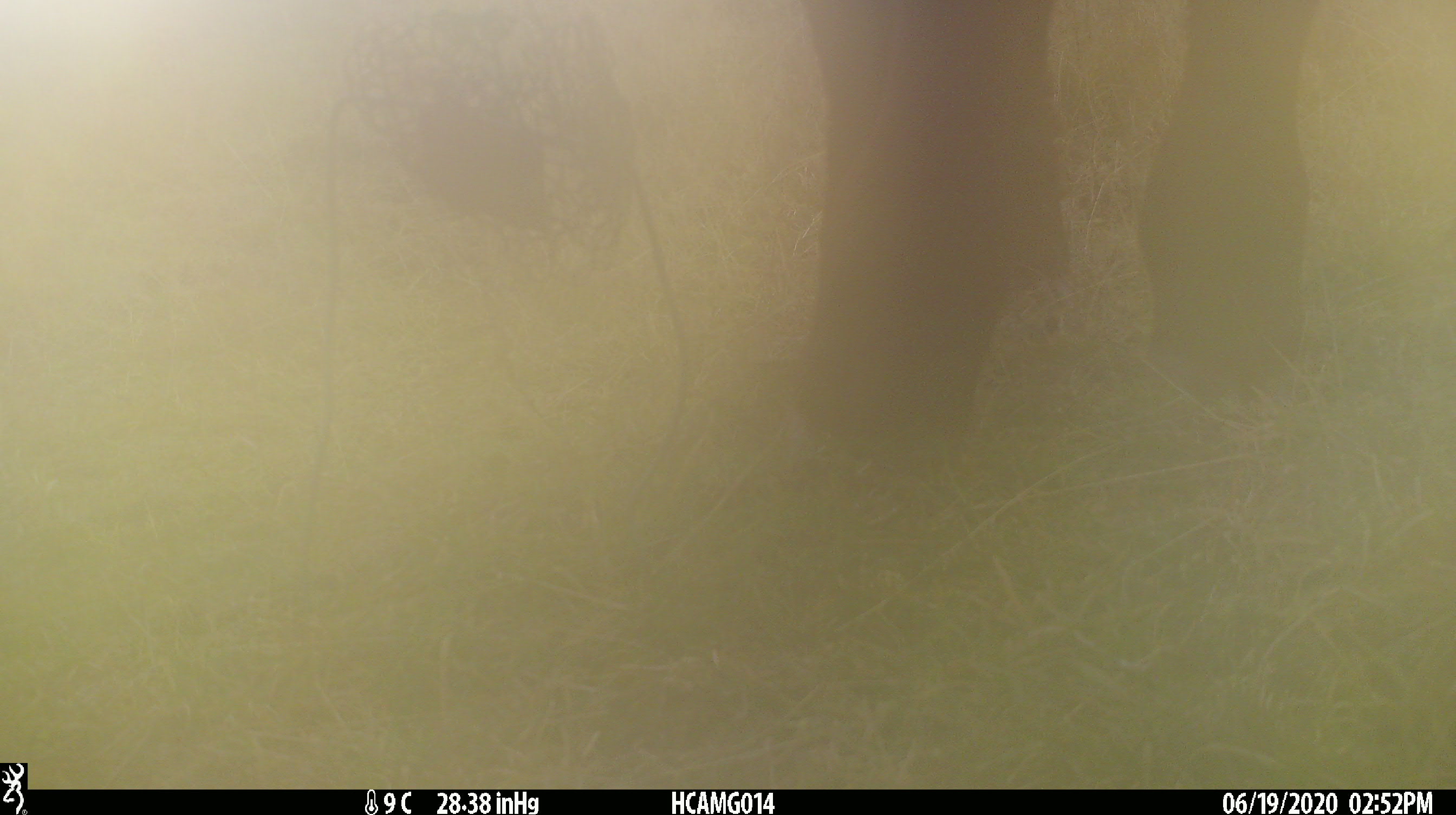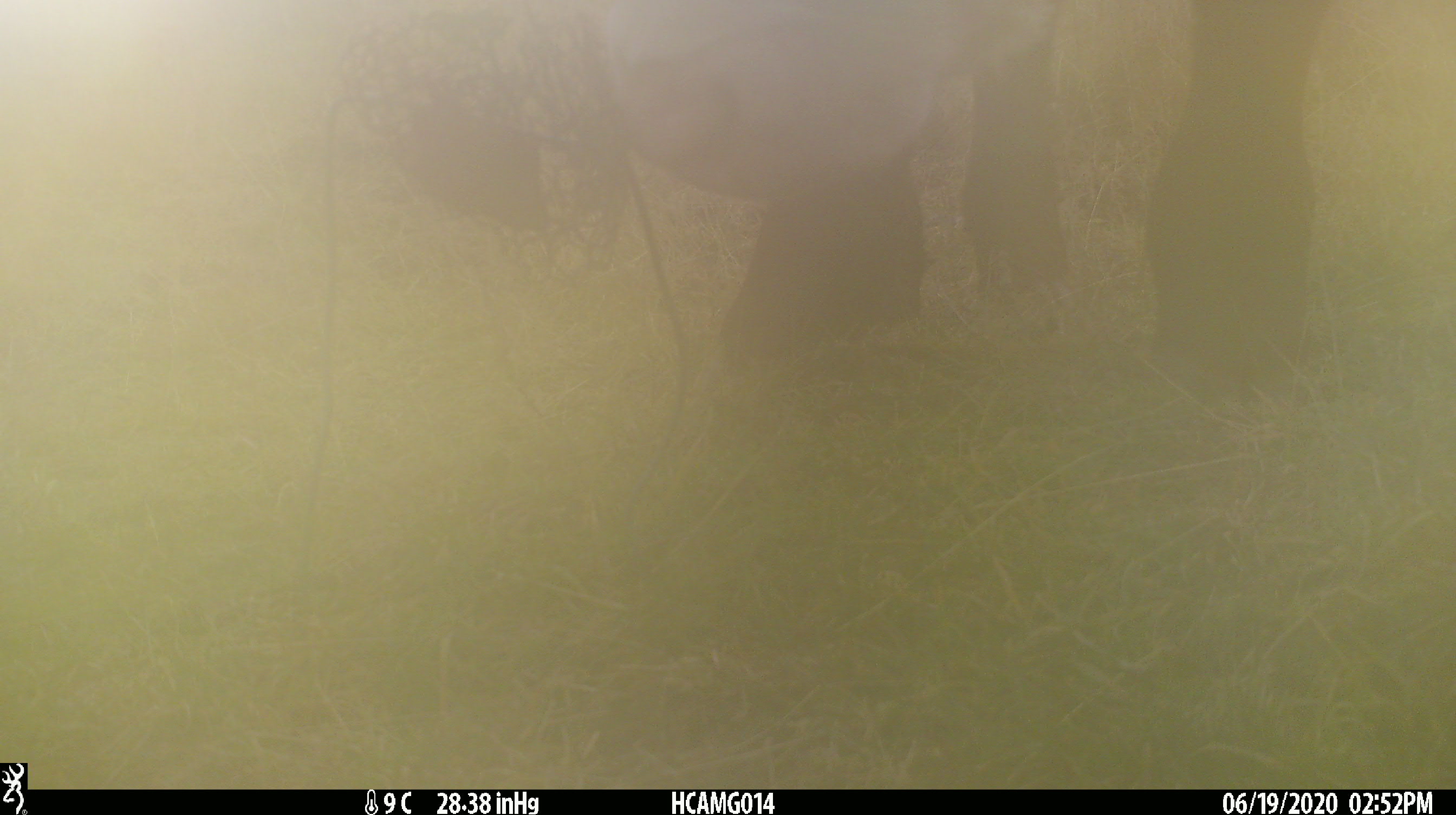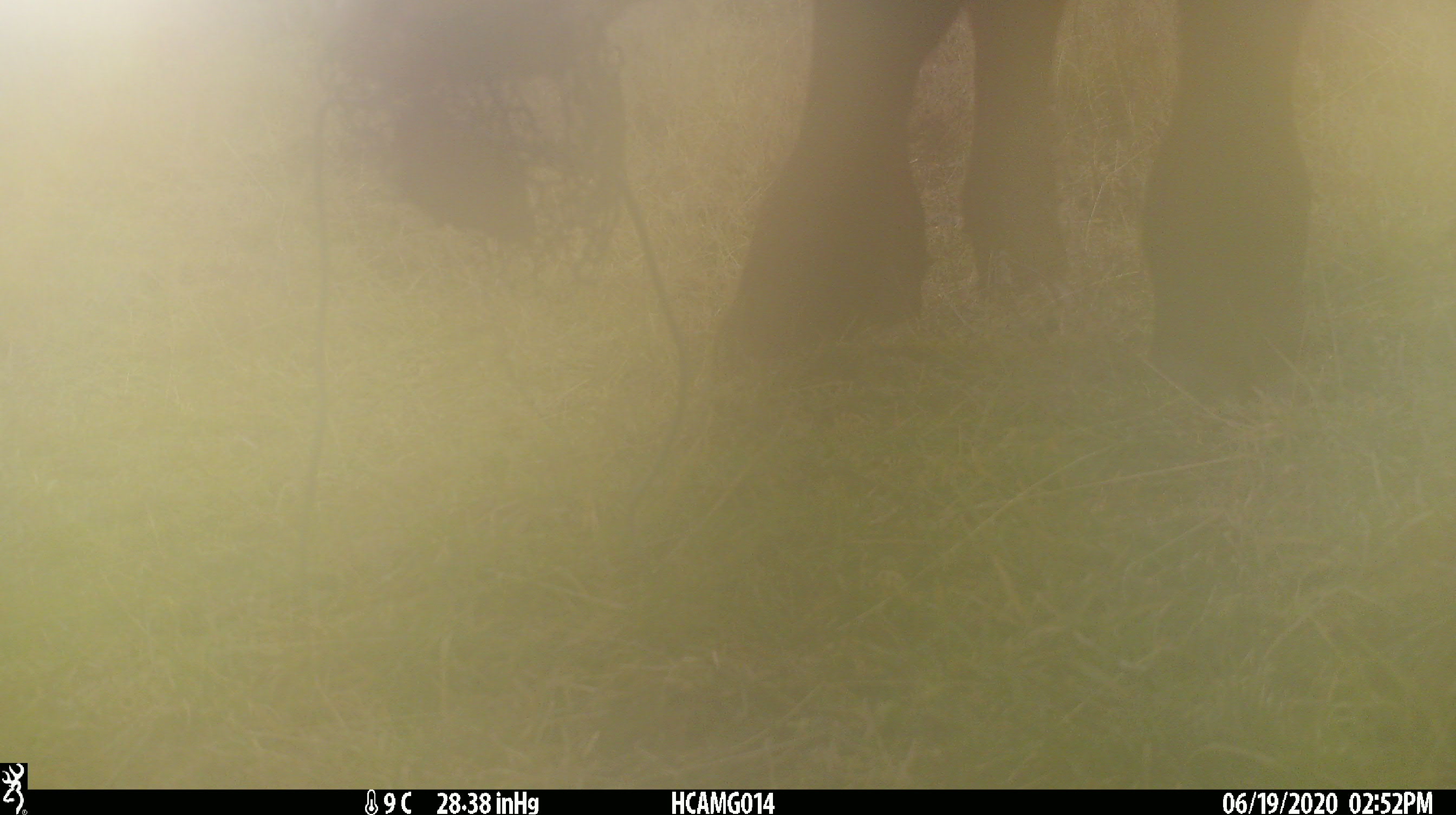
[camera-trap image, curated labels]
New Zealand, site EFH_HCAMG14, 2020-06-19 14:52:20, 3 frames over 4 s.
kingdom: Animalia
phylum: Chordata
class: Mammalia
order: Artiodactyla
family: Bovidae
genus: Bos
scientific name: Bos taurus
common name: domestic cow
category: cow